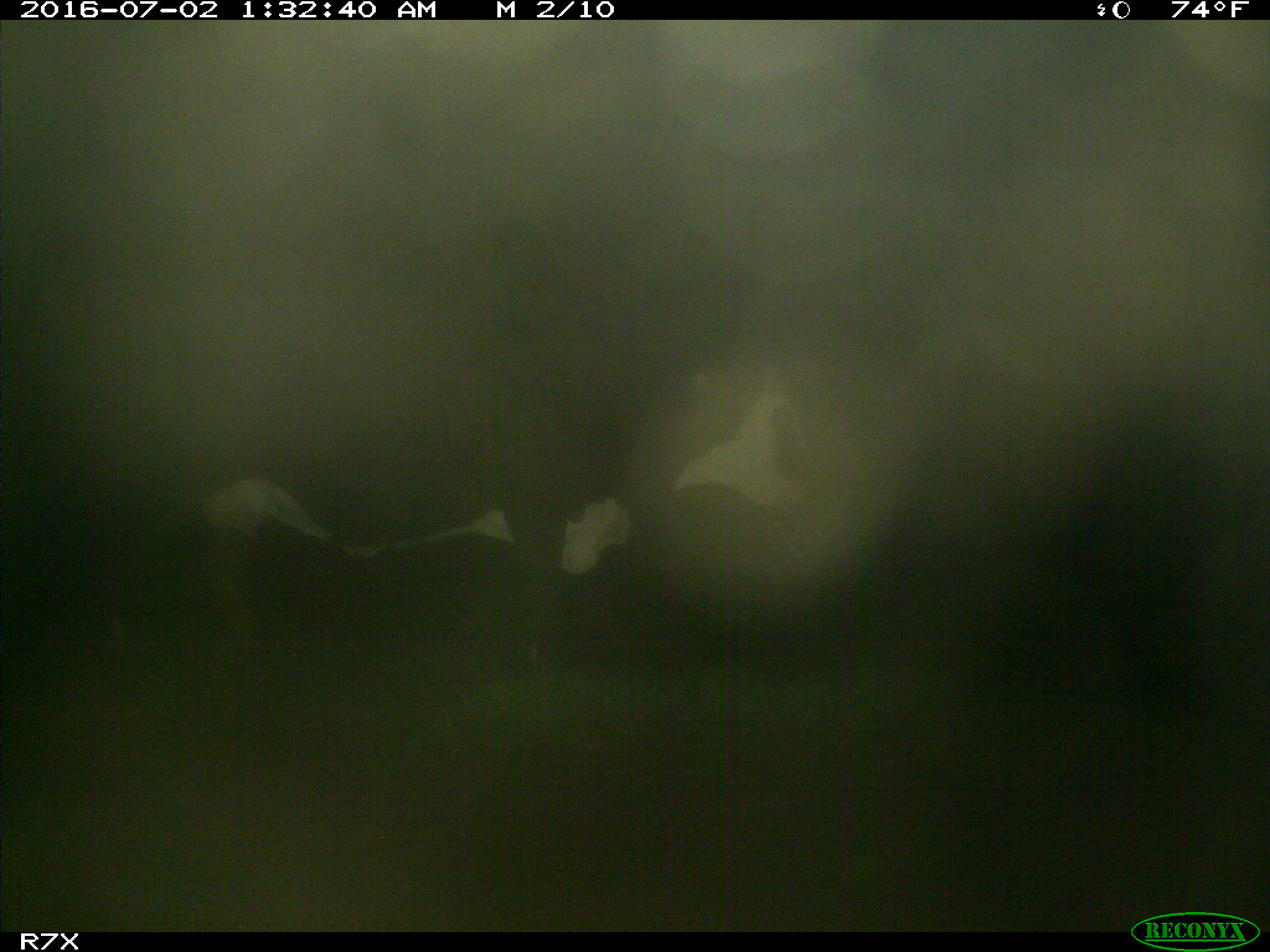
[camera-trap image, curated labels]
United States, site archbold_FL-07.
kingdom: Animalia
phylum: Chordata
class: Mammalia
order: Artiodactyla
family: Bovidae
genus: Bos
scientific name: Bos taurus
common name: domestic cow